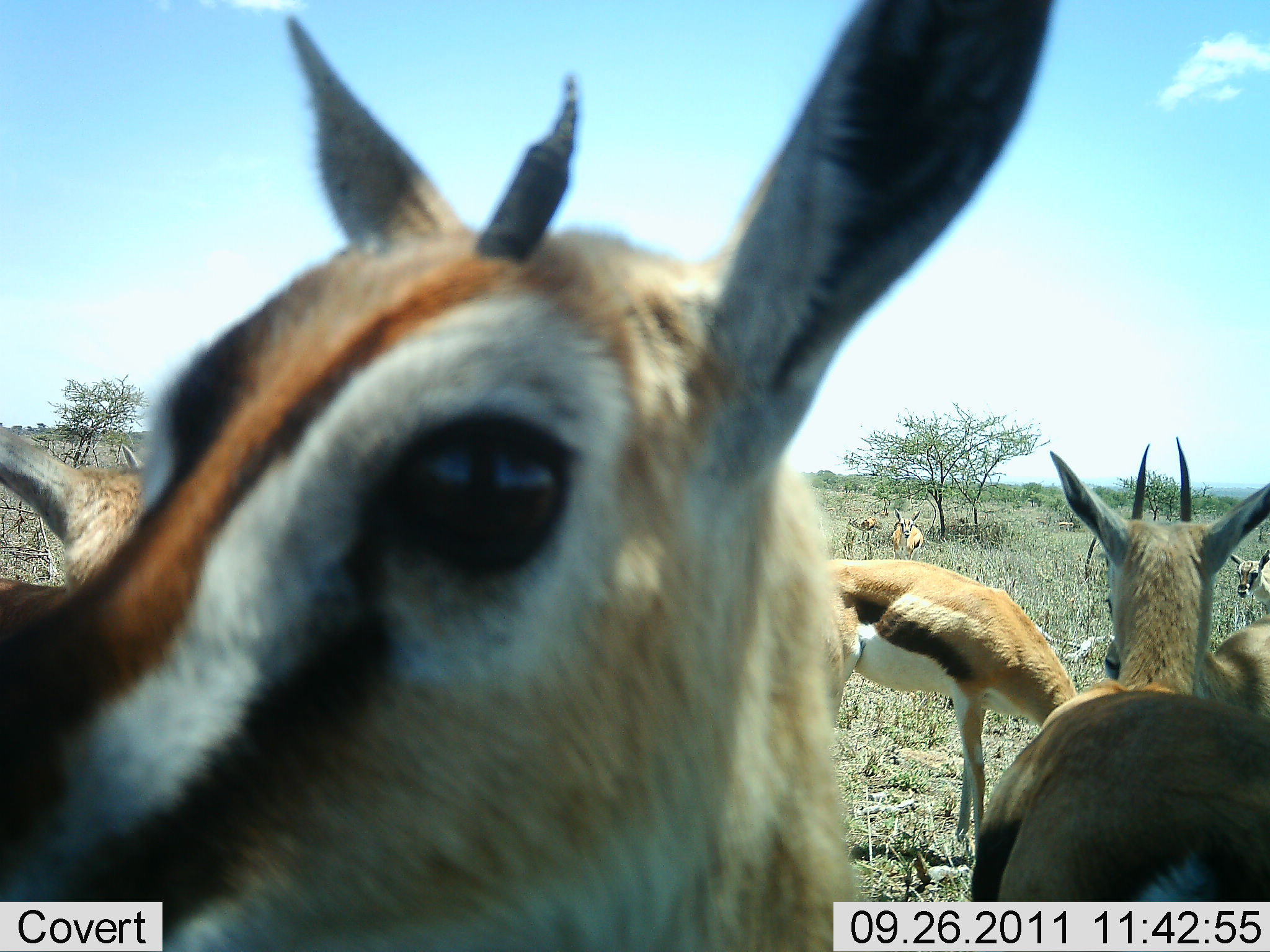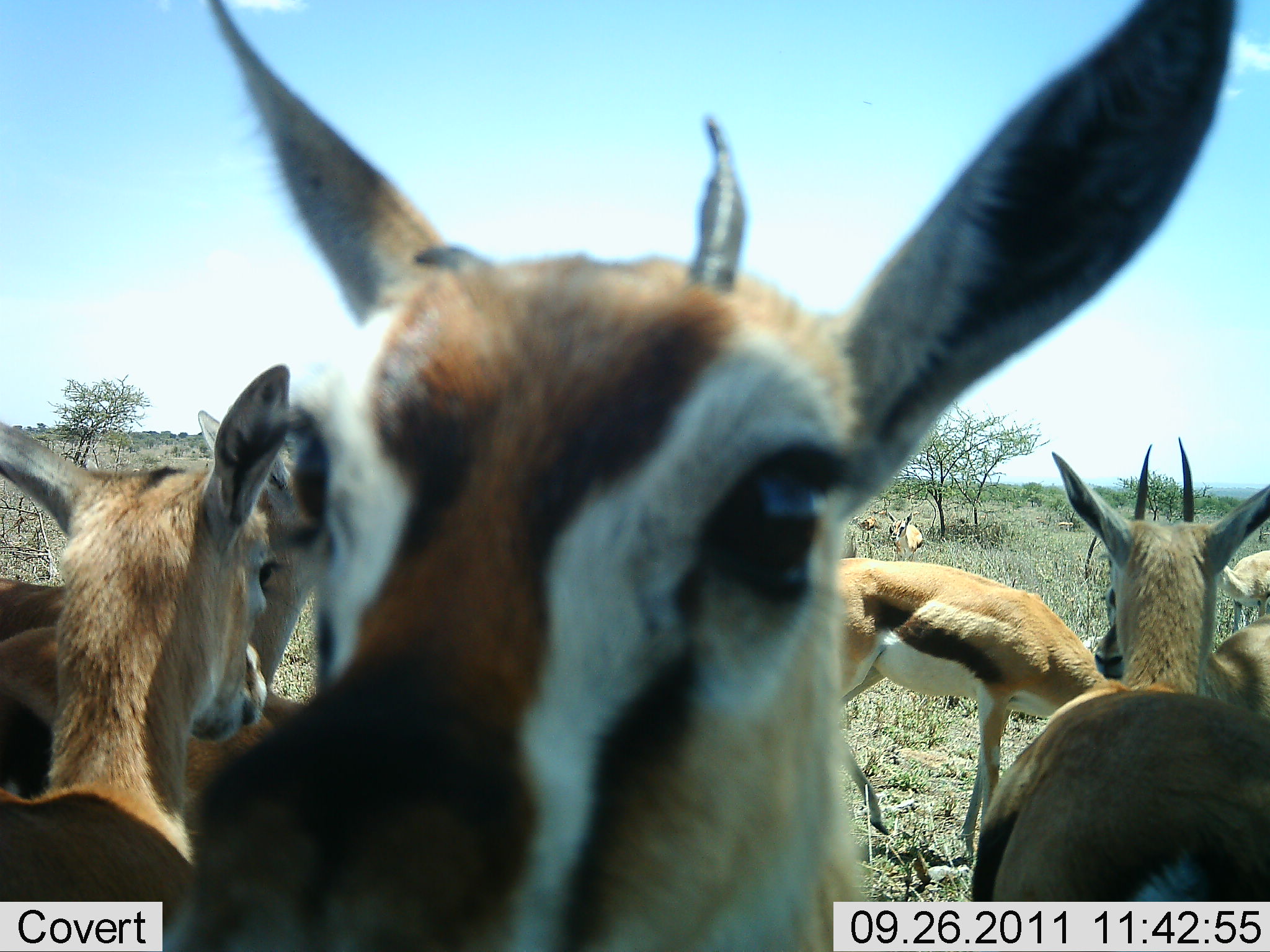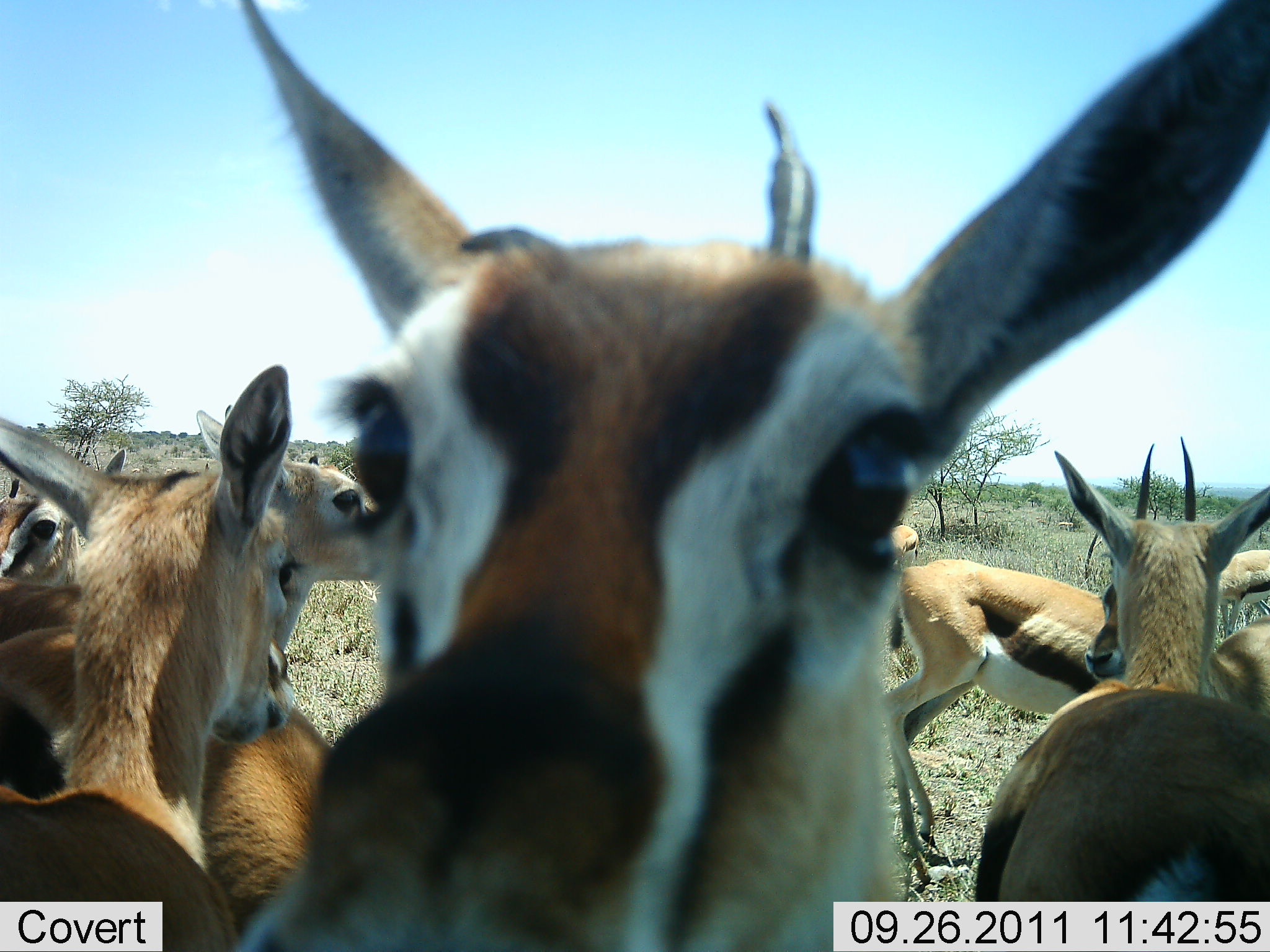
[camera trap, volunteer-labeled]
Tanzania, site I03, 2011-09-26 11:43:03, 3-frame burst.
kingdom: Animalia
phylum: Chordata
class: Mammalia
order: Artiodactyla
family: Bovidae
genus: Eudorcas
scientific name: Eudorcas thomsonii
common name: thomson's gazelle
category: gazellethomsons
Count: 10.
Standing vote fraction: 93%.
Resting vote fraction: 0%.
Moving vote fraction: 21%.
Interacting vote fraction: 36%.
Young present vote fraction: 7%.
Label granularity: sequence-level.